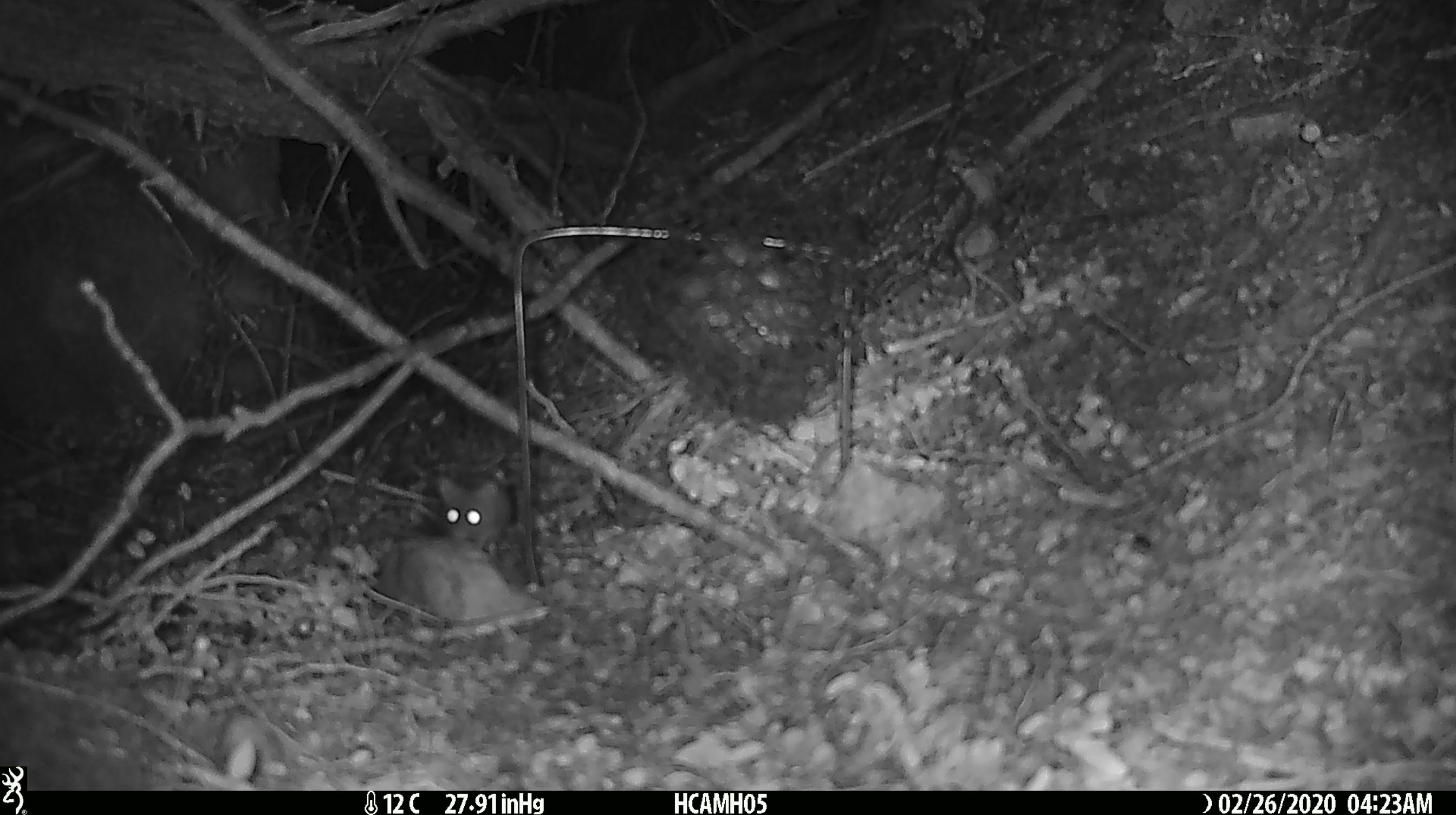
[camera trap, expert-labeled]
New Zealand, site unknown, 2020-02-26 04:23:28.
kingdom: Animalia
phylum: Chordata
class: Mammalia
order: Rodentia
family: Muridae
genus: Mus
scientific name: Mus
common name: mouse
Mouse (Mus).